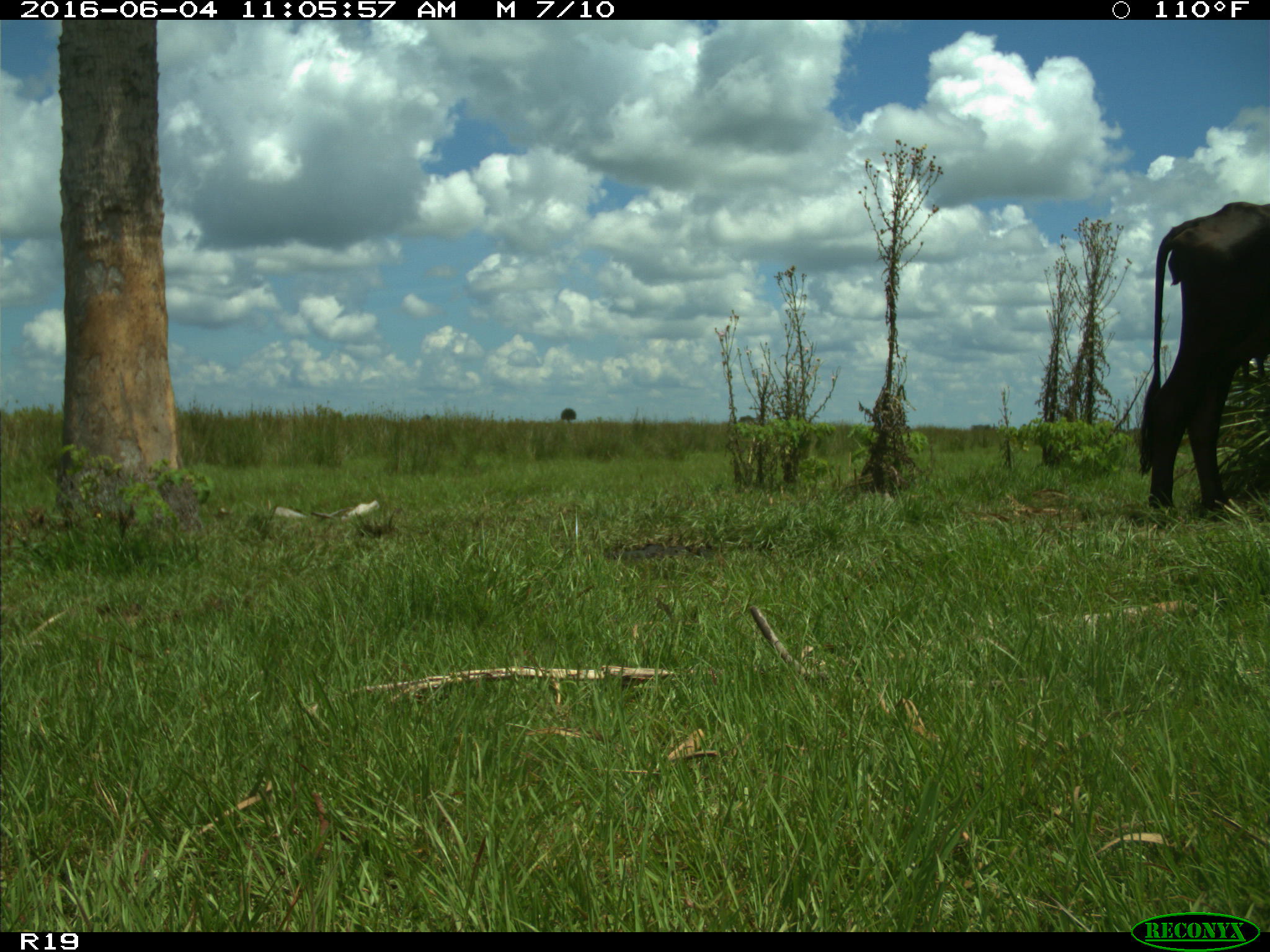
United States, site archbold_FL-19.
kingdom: Animalia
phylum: Chordata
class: Mammalia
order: Artiodactyla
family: Bovidae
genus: Bos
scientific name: Bos taurus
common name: domestic cow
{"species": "Bos taurus (domestic cow)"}